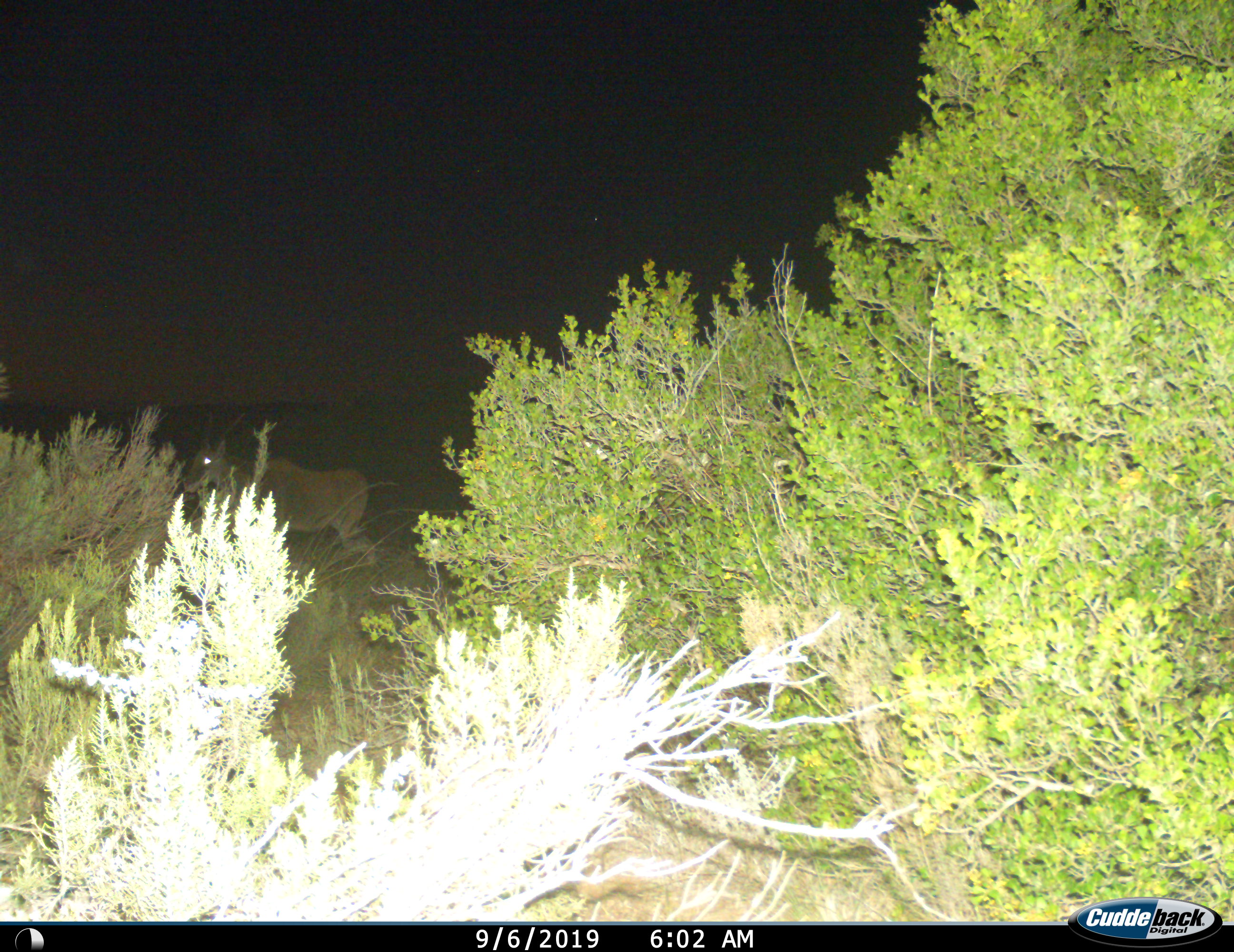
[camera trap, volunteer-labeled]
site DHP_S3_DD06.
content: unidentified animal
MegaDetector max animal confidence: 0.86